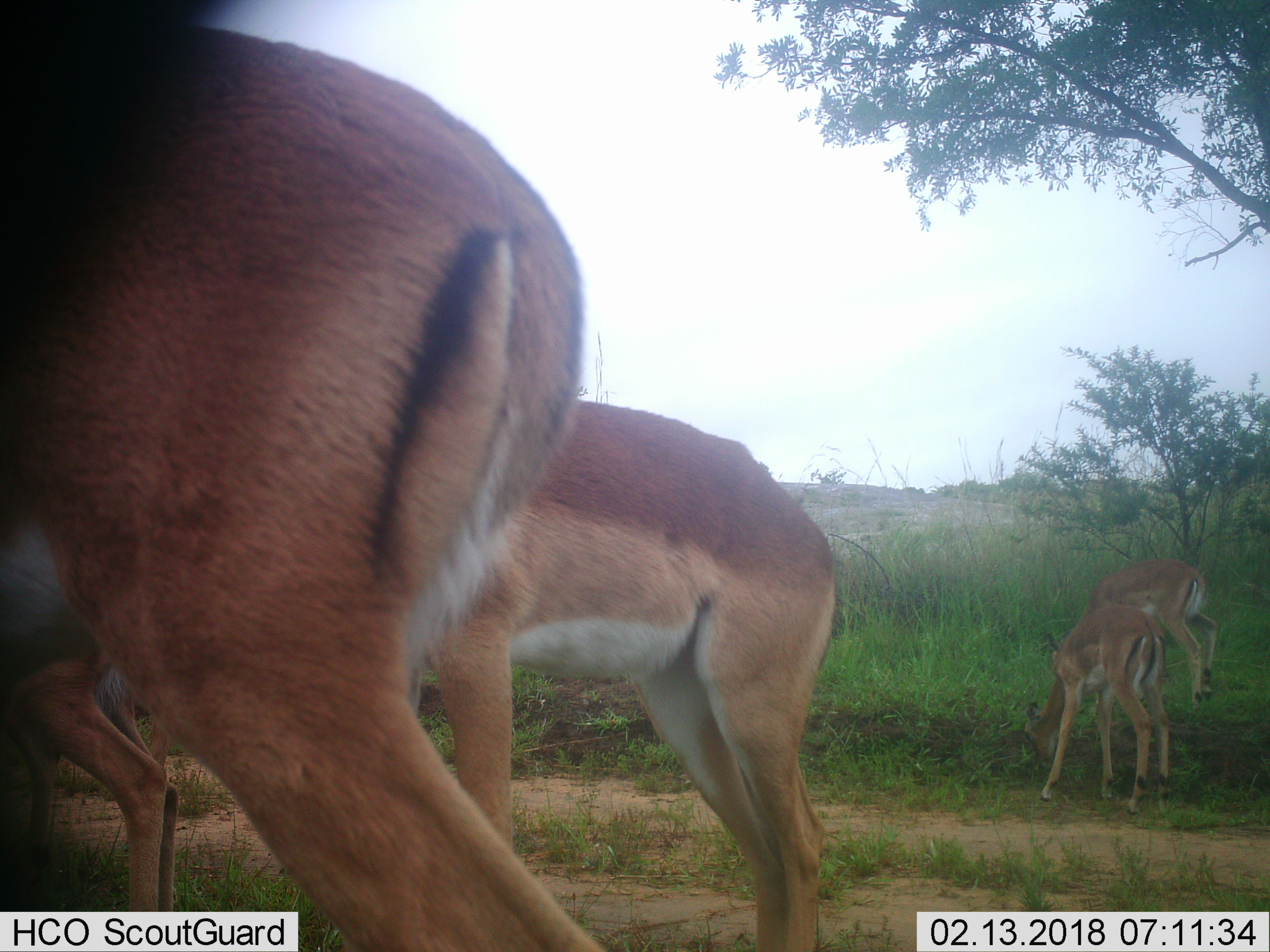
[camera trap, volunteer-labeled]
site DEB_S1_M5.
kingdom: Animalia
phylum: Chordata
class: Mammalia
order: Artiodactyla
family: Bovidae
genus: Aepyceros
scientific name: Aepyceros melampus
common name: impala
Impala (Aepyceros melampus), count 5. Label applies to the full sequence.